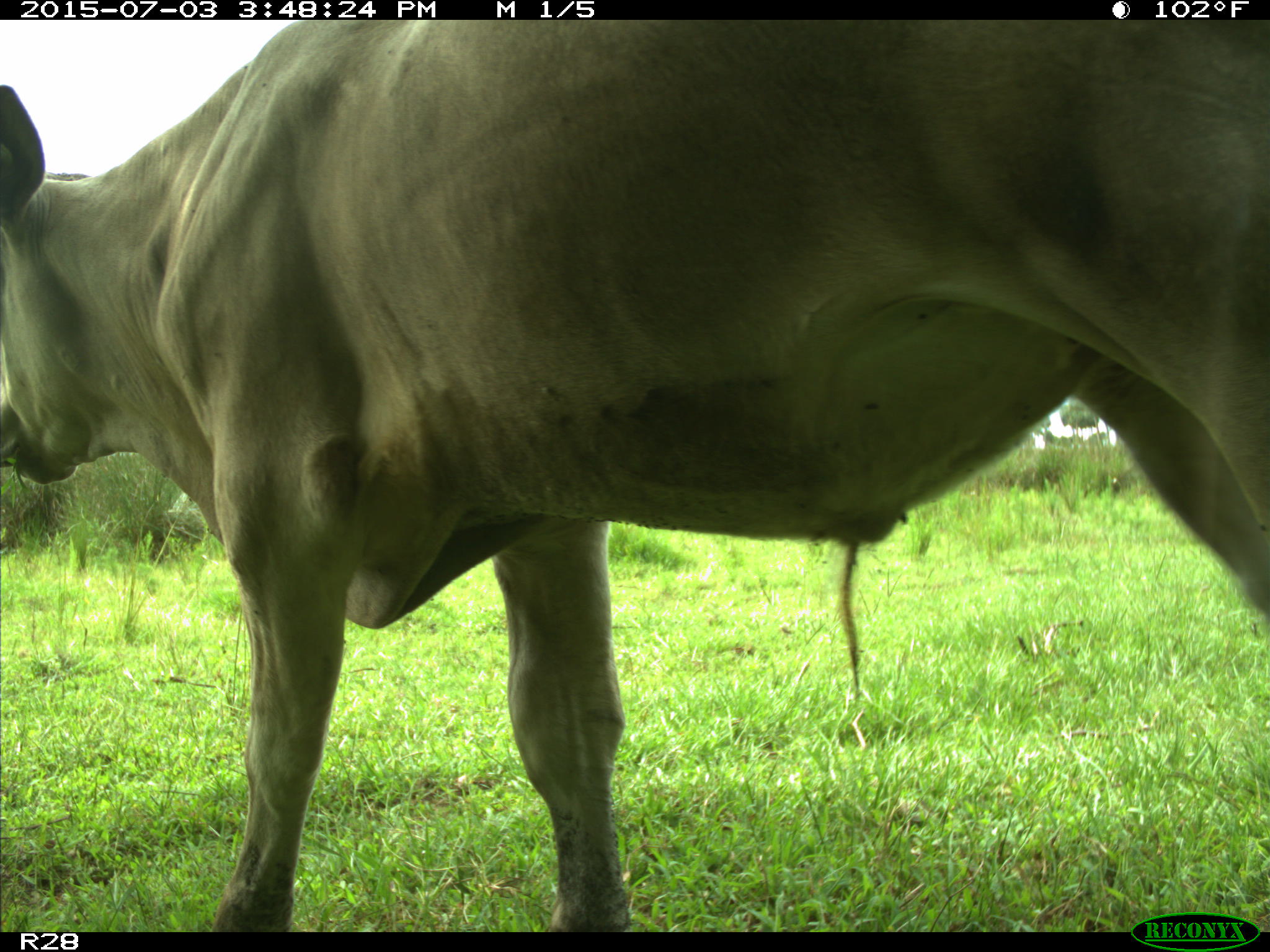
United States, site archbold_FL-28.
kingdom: Animalia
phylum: Chordata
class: Mammalia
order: Artiodactyla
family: Bovidae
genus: Bos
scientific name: Bos taurus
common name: domestic cow